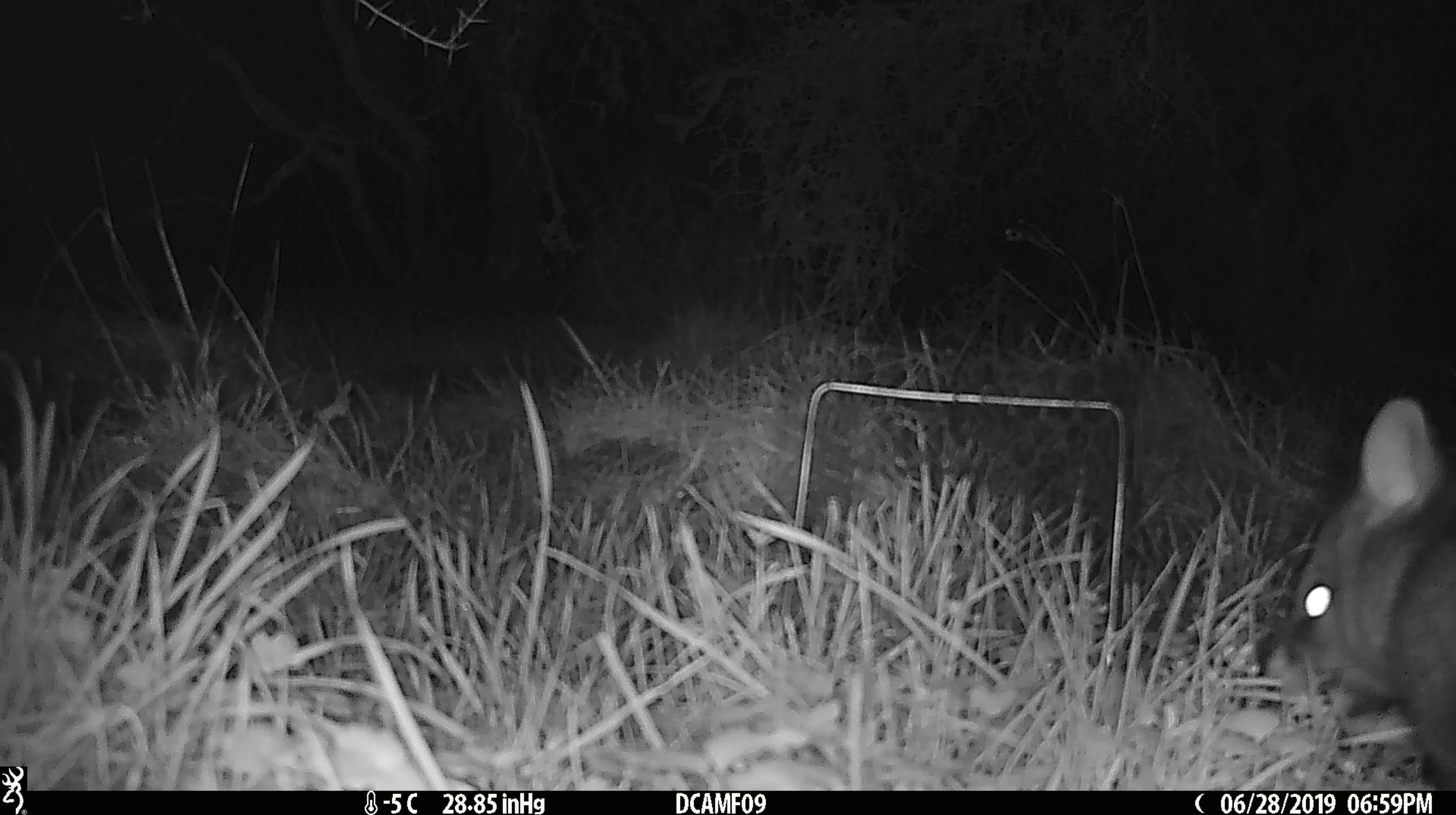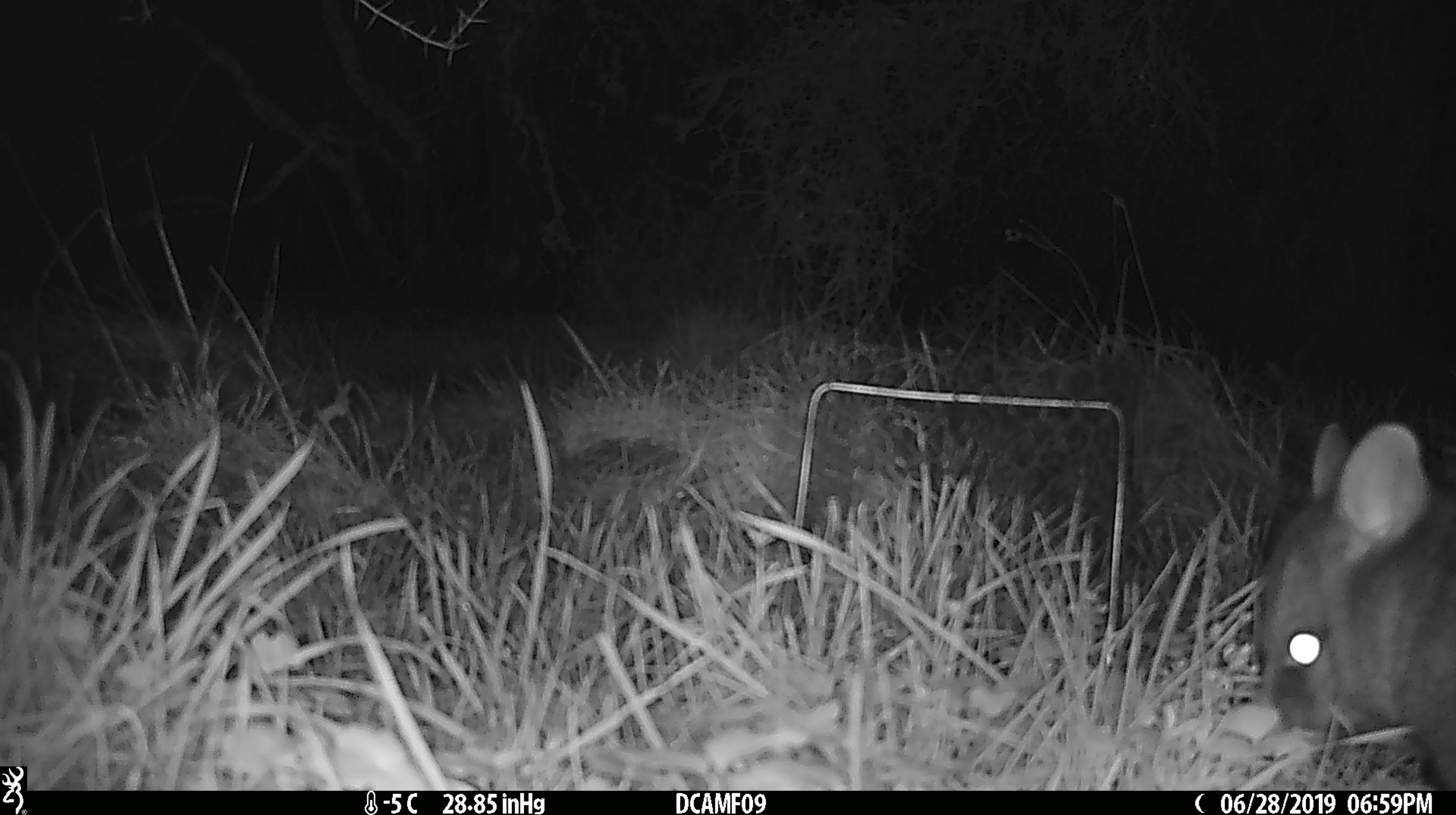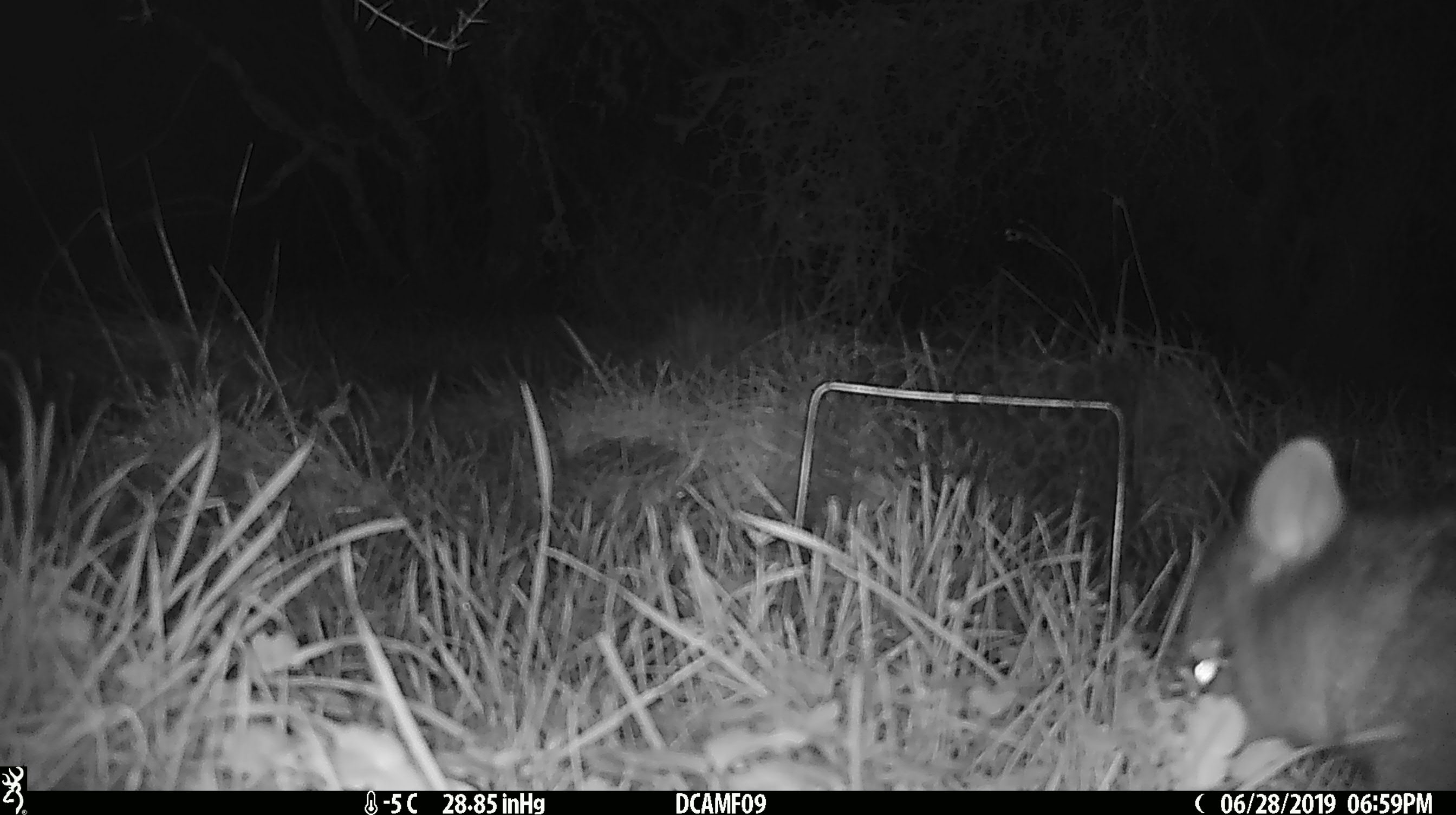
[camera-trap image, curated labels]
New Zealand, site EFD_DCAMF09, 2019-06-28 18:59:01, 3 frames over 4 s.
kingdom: Animalia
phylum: Chordata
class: Mammalia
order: Diprotodontia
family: Phalangeridae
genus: Trichosurus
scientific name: Trichosurus vulpecula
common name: common brushtail possum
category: possum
Possum (common brushtail possum) (Trichosurus vulpecula).